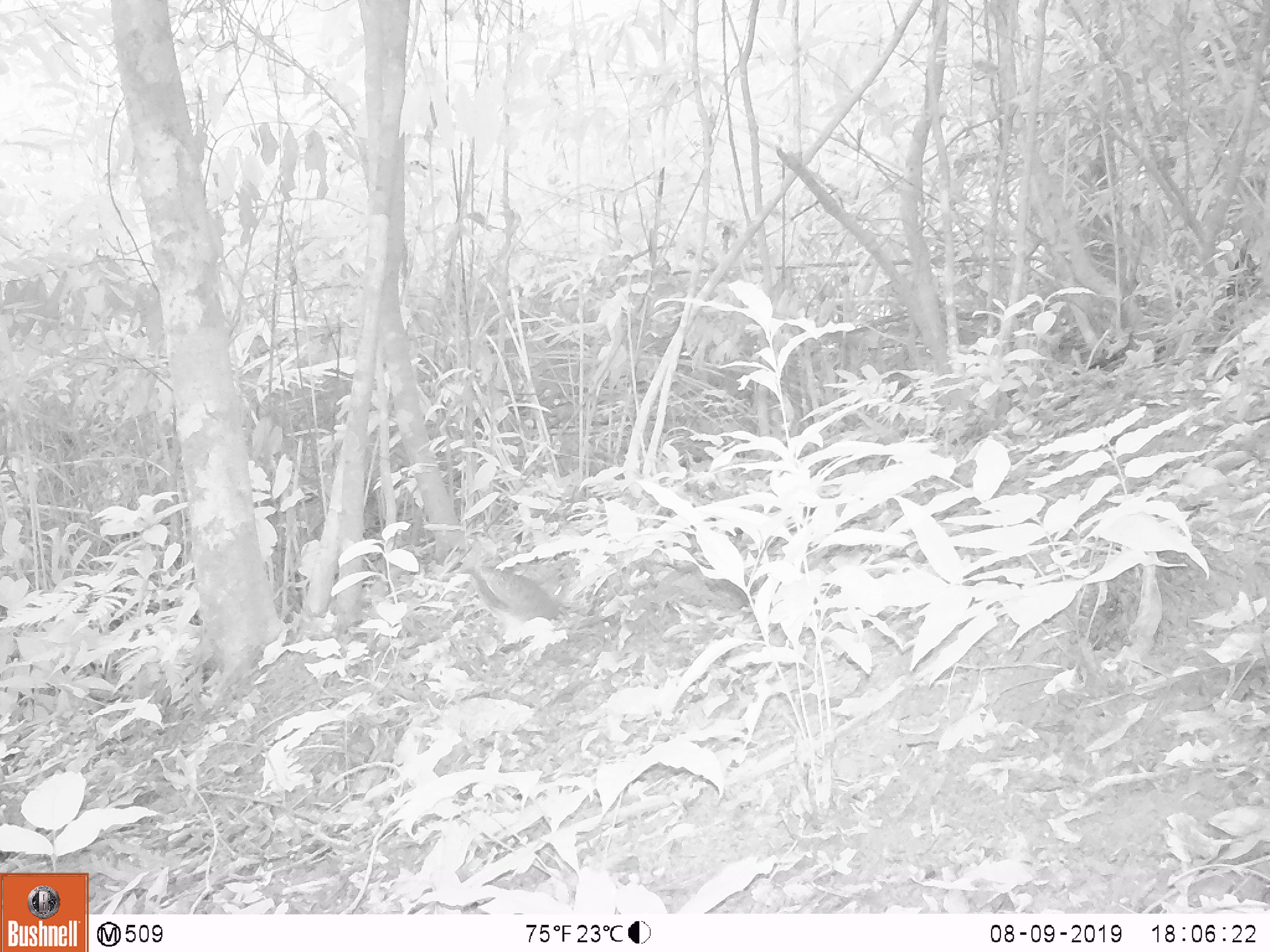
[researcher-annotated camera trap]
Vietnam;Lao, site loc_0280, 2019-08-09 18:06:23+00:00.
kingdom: Animalia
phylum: Chordata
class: Aves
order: Galliformes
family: Phasianidae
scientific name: Phasianidae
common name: partridge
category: unidentified partridge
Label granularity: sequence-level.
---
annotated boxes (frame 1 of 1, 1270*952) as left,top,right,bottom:
unidentified partridge: 457,564,566,649